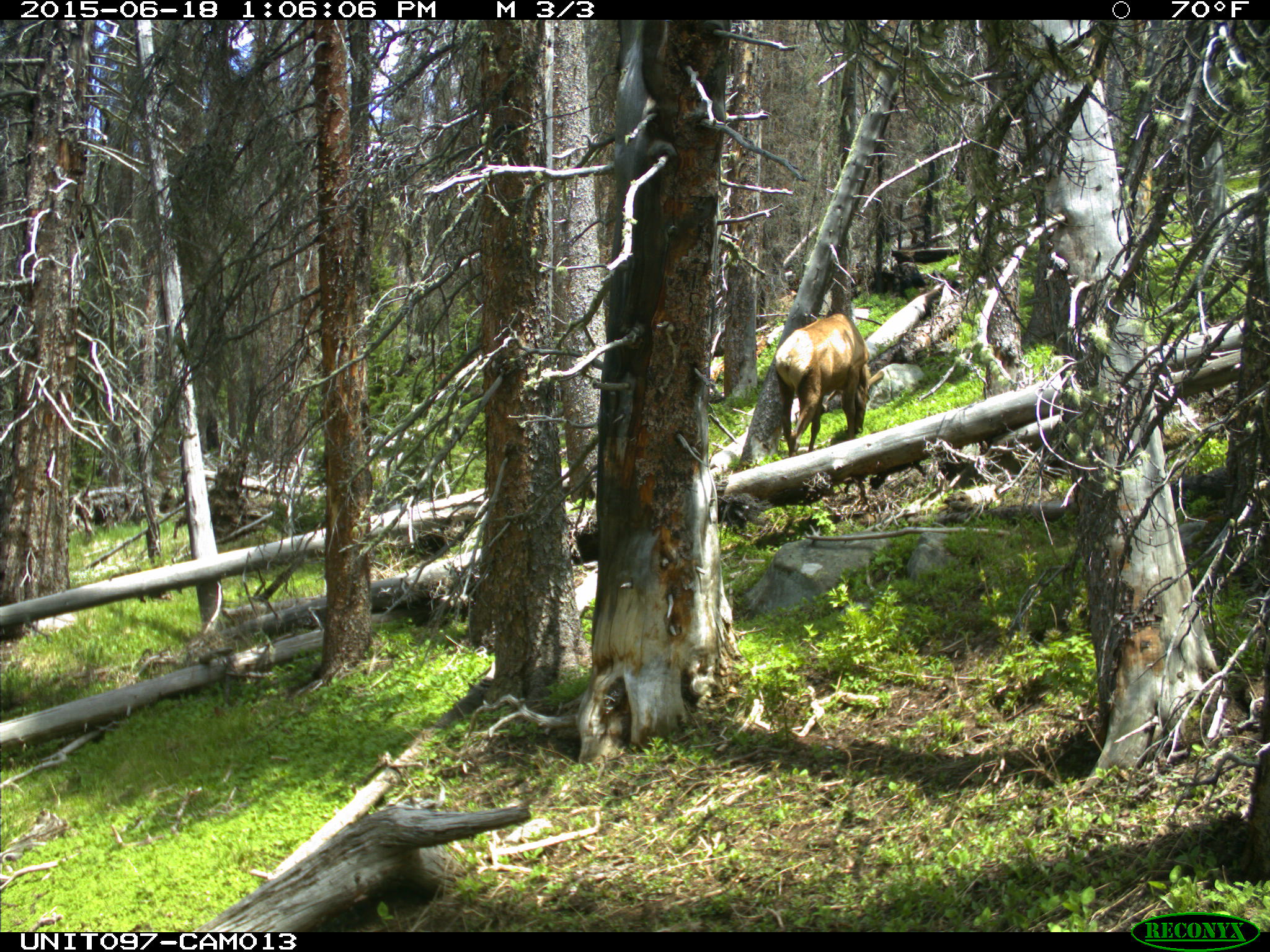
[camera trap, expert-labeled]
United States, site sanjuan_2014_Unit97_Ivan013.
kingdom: Animalia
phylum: Chordata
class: Mammalia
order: Artiodactyla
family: Cervidae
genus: Cervus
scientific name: Cervus elaphus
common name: red deer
Cervus elaphus (red deer).